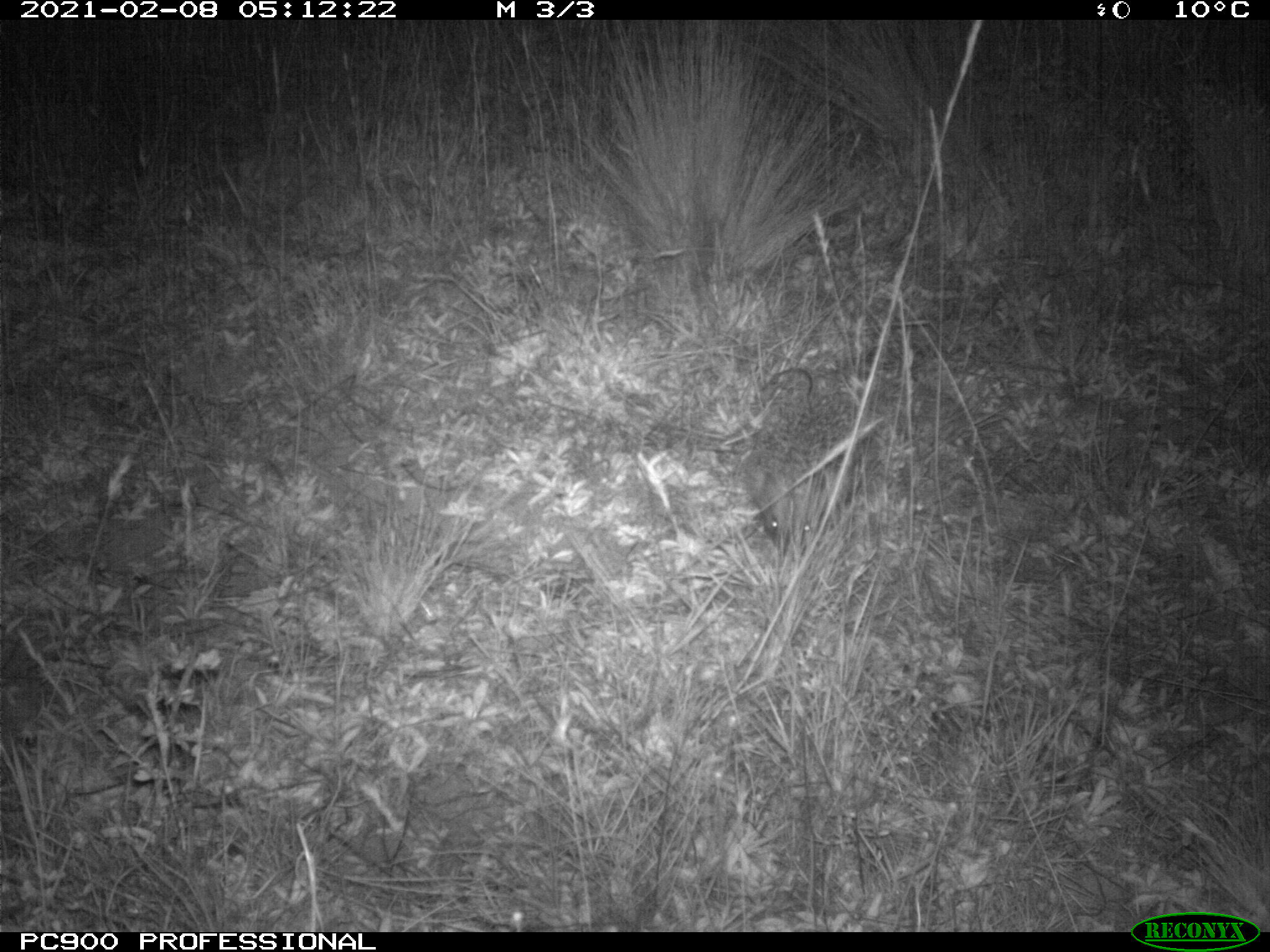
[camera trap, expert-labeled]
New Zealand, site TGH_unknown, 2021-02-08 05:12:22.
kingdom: Animalia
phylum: Chordata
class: Mammalia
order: Eulipotyphla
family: Erinaceidae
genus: Erinaceus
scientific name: Erinaceus europaeus europaeus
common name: european hedgehog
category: hedgehog